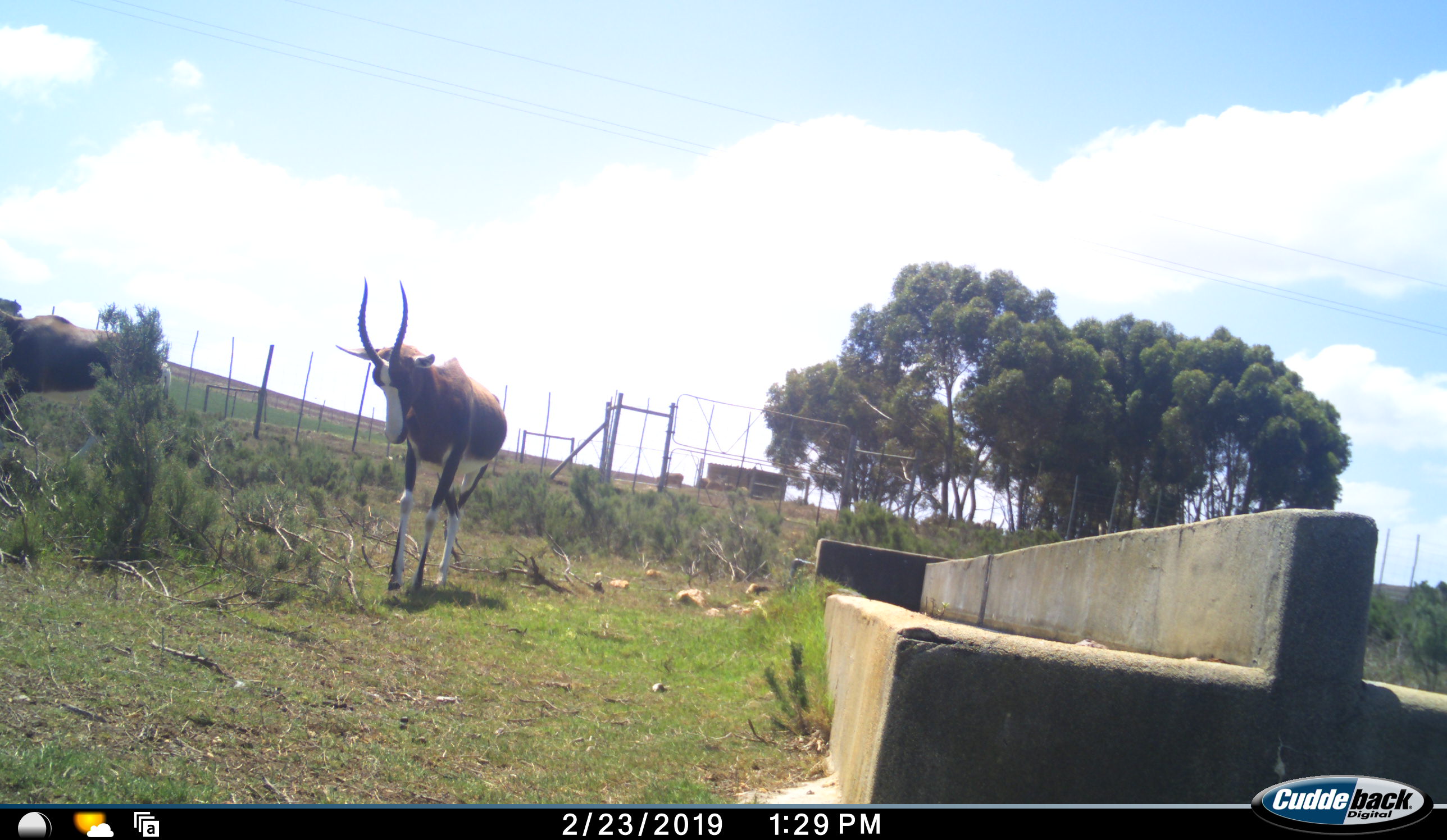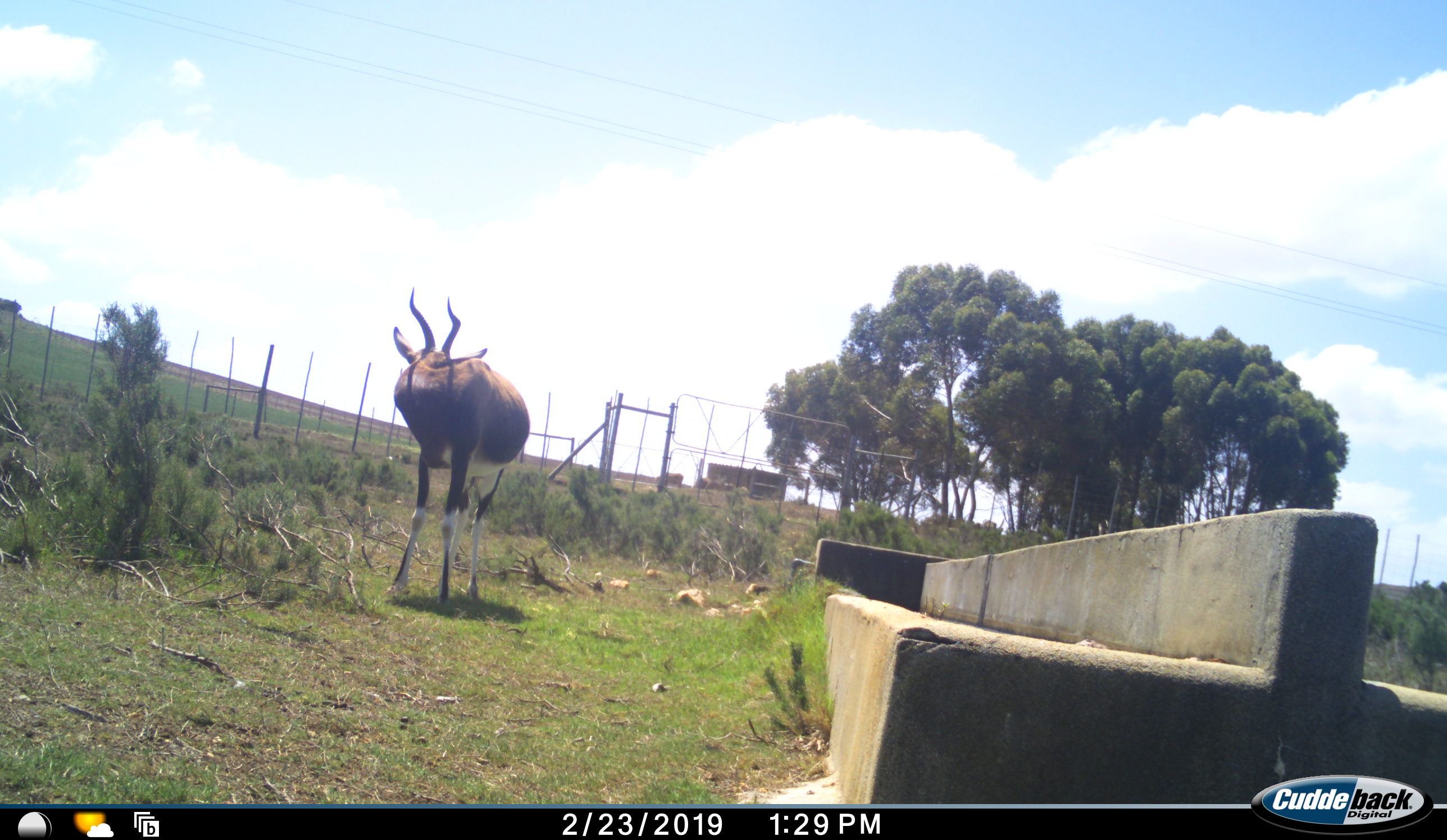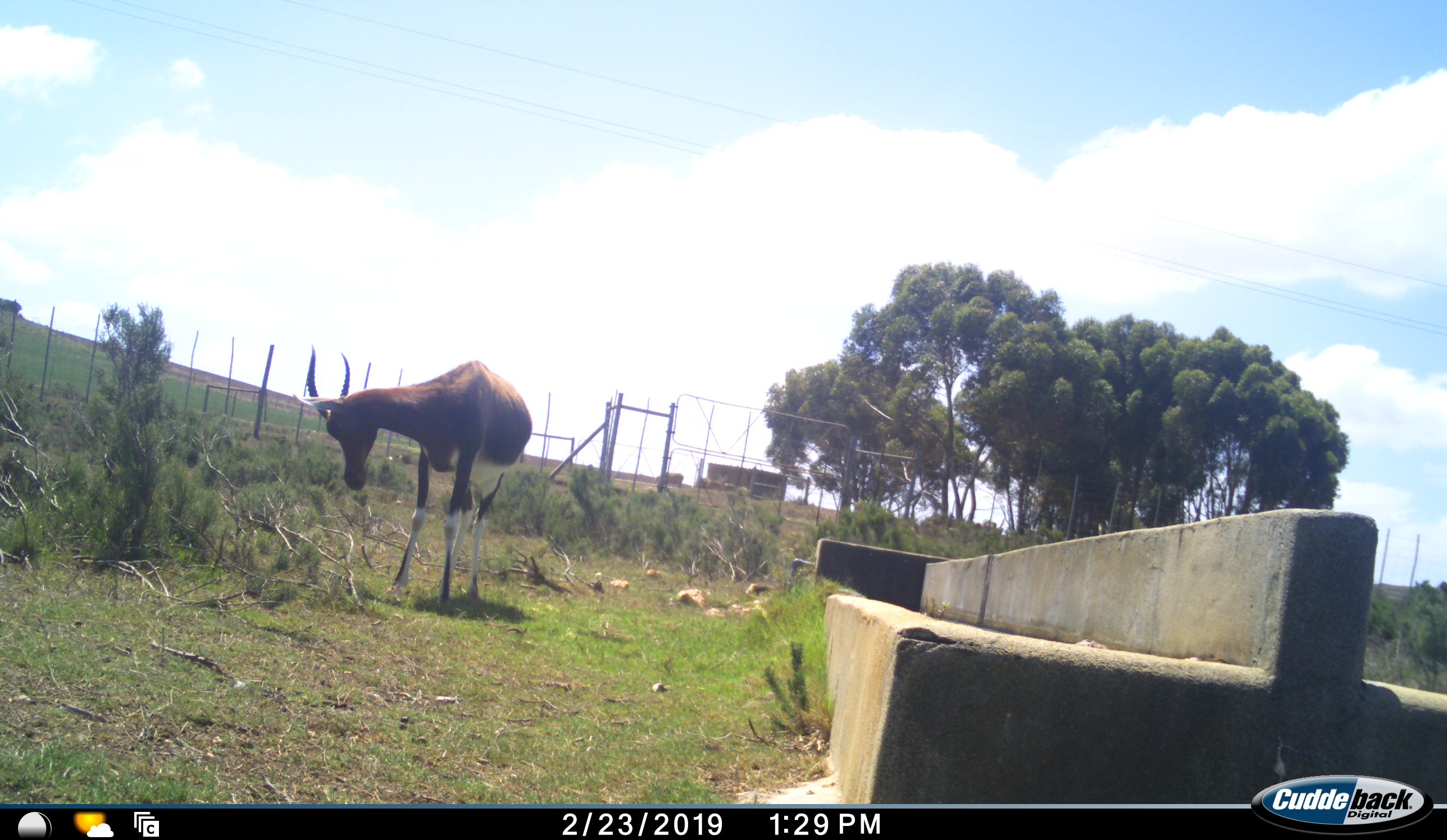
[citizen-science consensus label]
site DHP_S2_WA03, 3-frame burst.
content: unidentified animal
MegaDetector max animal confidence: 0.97